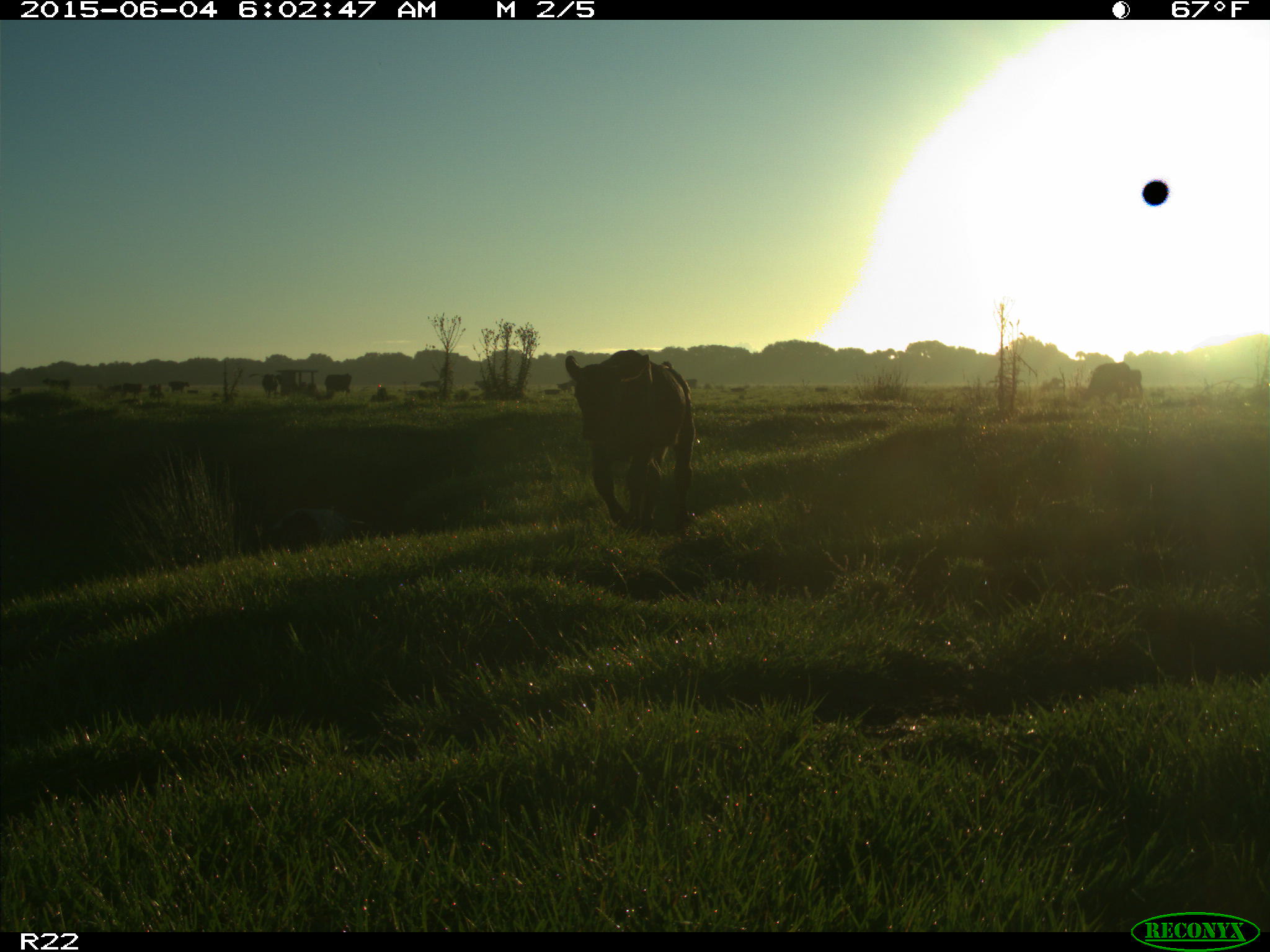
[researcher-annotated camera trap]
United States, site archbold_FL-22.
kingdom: Animalia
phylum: Chordata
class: Mammalia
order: Artiodactyla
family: Bovidae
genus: Bos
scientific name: Bos taurus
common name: domestic cow